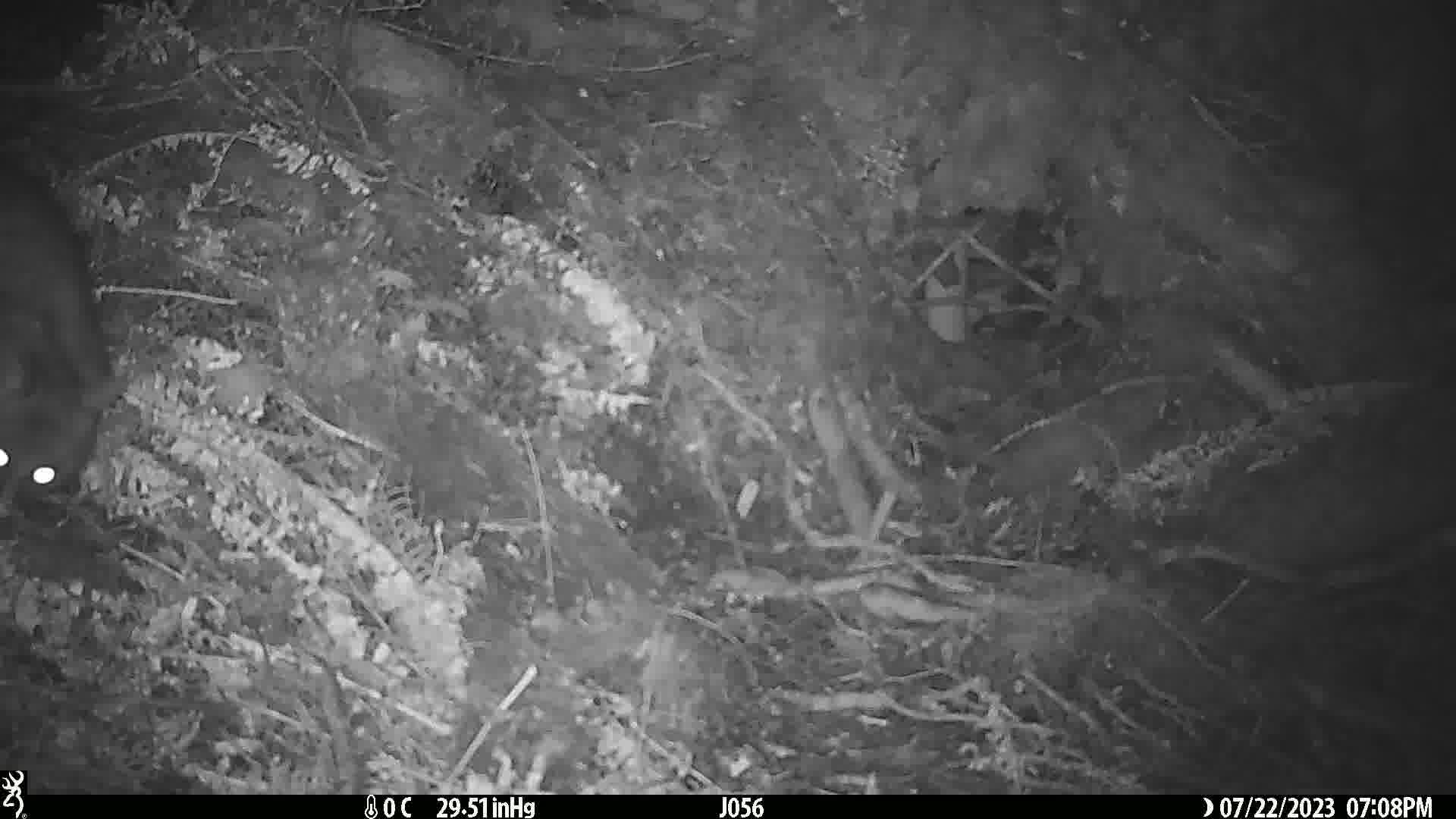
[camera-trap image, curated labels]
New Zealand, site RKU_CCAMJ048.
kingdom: Animalia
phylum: Chordata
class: Mammalia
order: Diprotodontia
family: Phalangeridae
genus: Trichosurus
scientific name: Trichosurus vulpecula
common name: common brushtail possum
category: possum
Possum (common brushtail possum) (Trichosurus vulpecula).